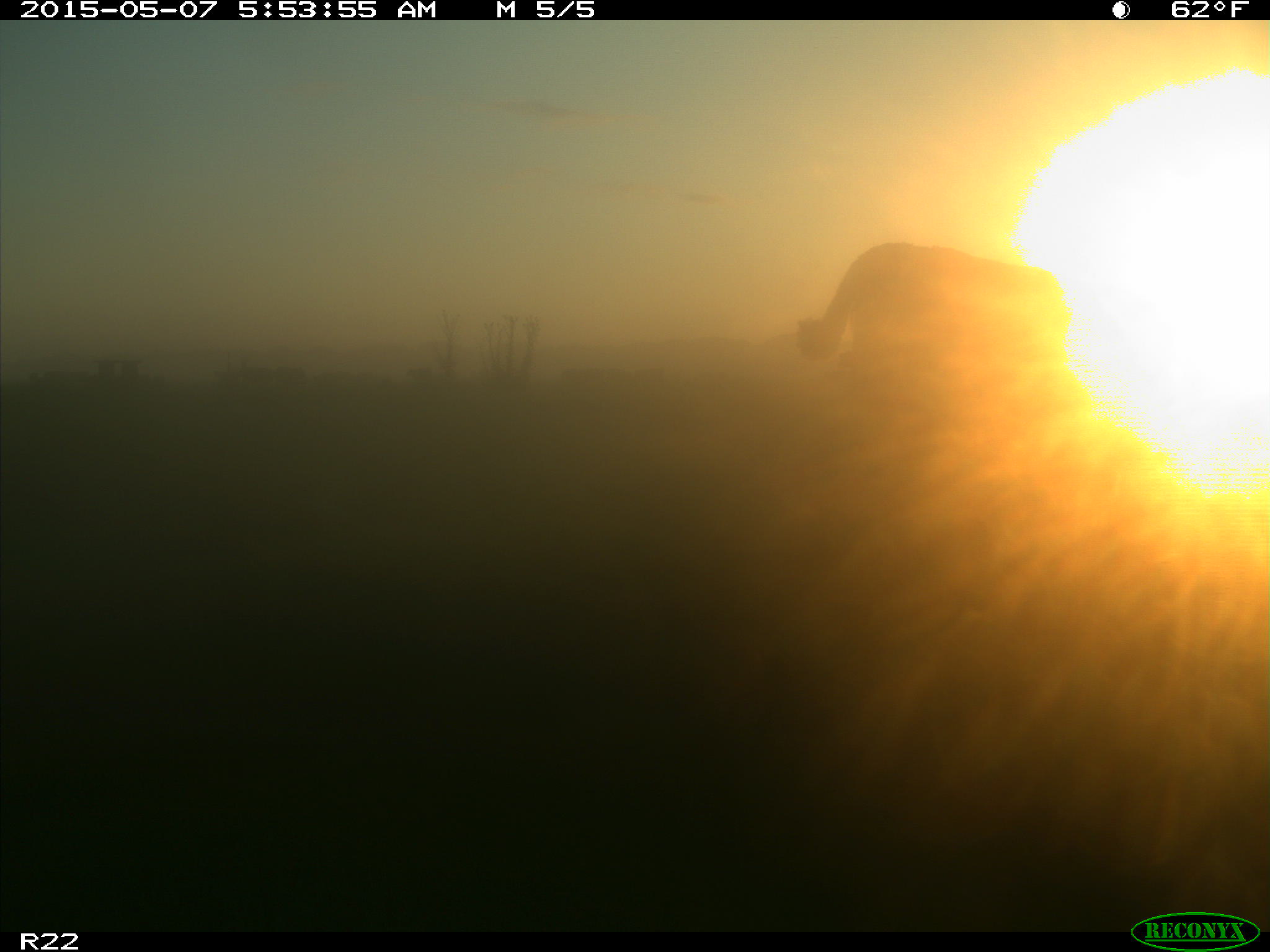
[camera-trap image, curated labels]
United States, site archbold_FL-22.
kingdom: Animalia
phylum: Chordata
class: Mammalia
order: Artiodactyla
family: Bovidae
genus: Bos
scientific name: Bos taurus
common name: domestic cow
Bos taurus (domestic cow).